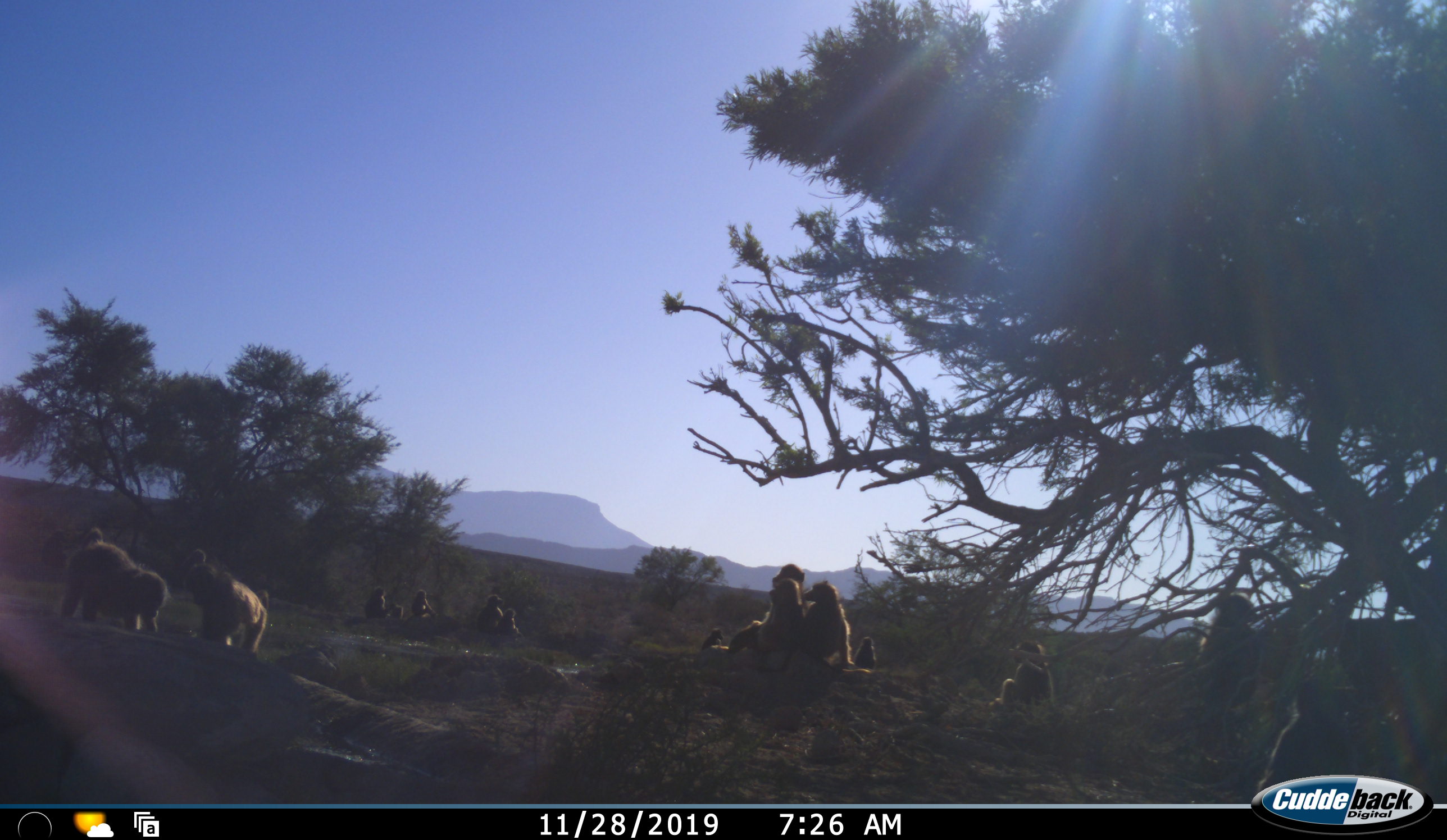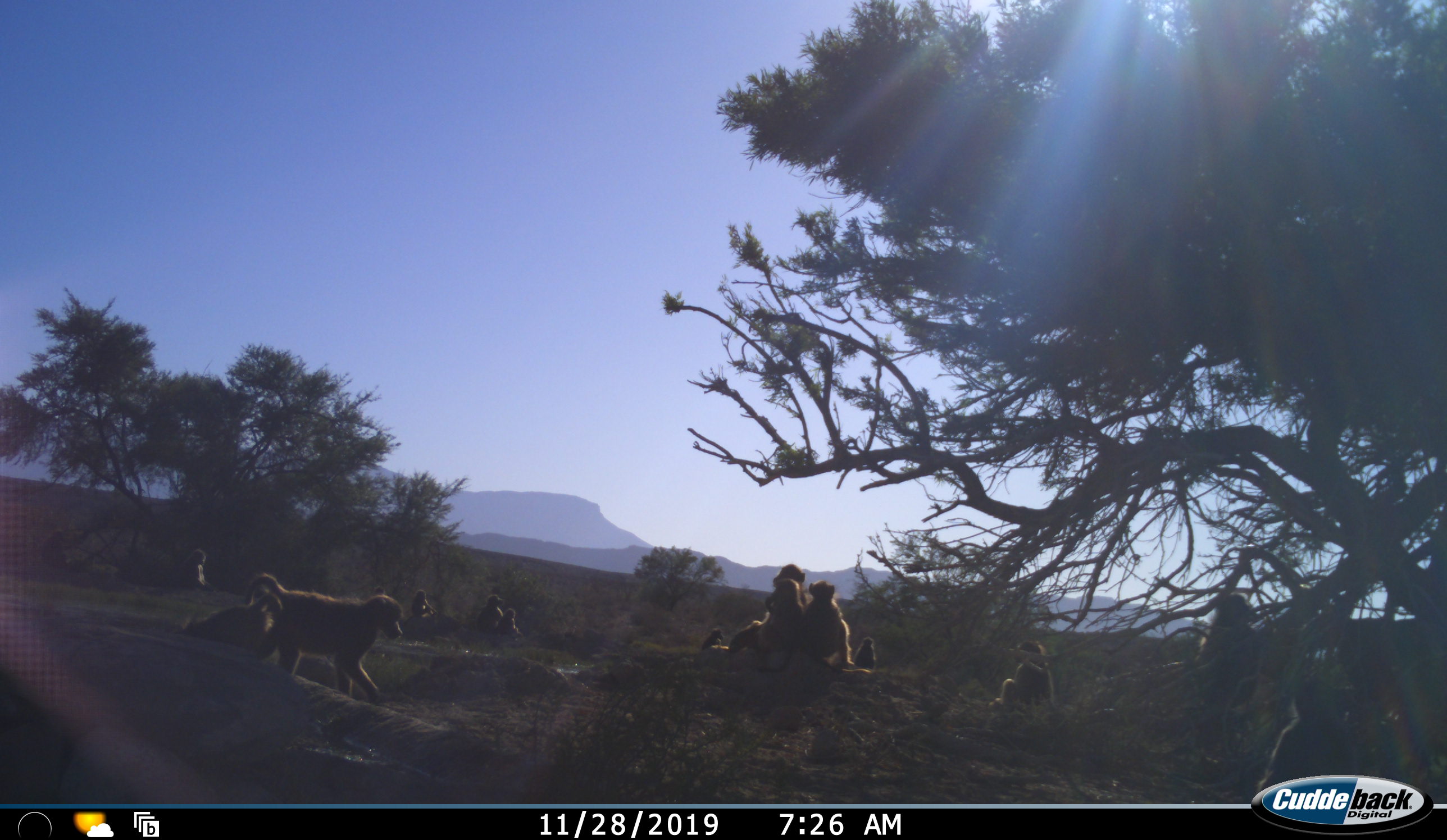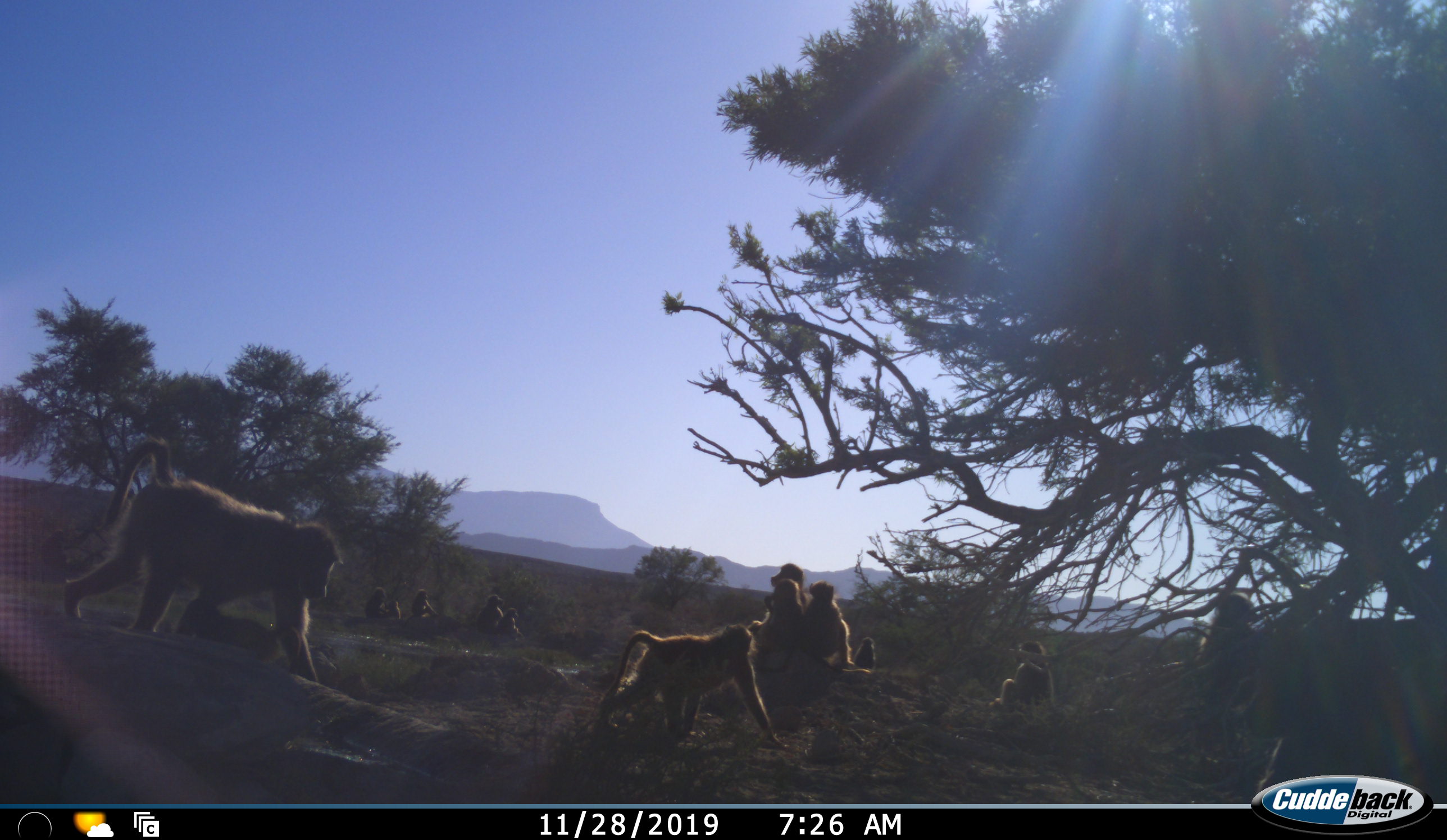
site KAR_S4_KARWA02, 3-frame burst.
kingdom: Animalia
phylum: Chordata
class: Mammalia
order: Primates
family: Cercopithecidae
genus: Papio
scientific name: Papio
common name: baboon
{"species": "baboon (Papio)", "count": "11-50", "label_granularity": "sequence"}